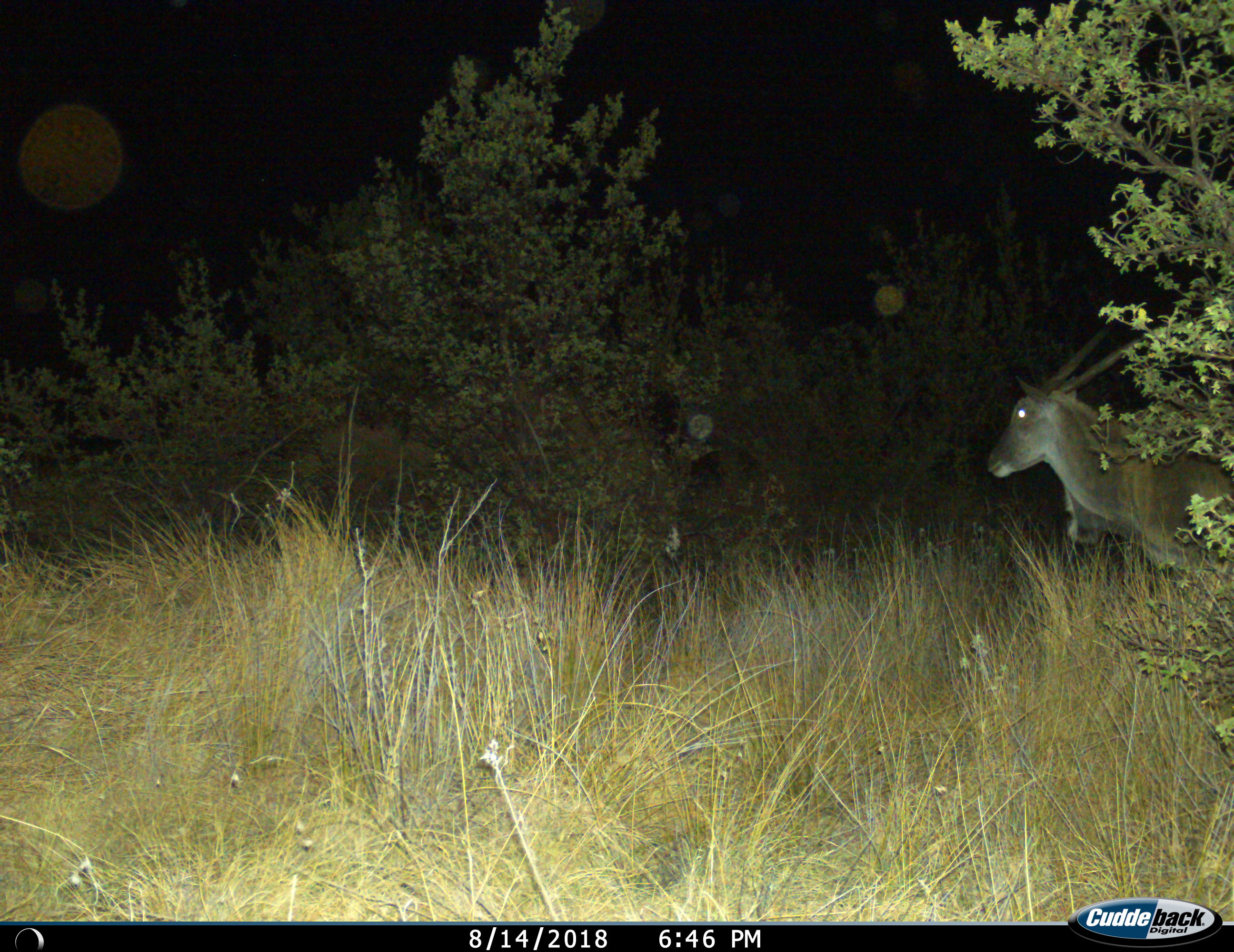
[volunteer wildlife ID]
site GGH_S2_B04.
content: unidentified animal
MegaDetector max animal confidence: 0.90